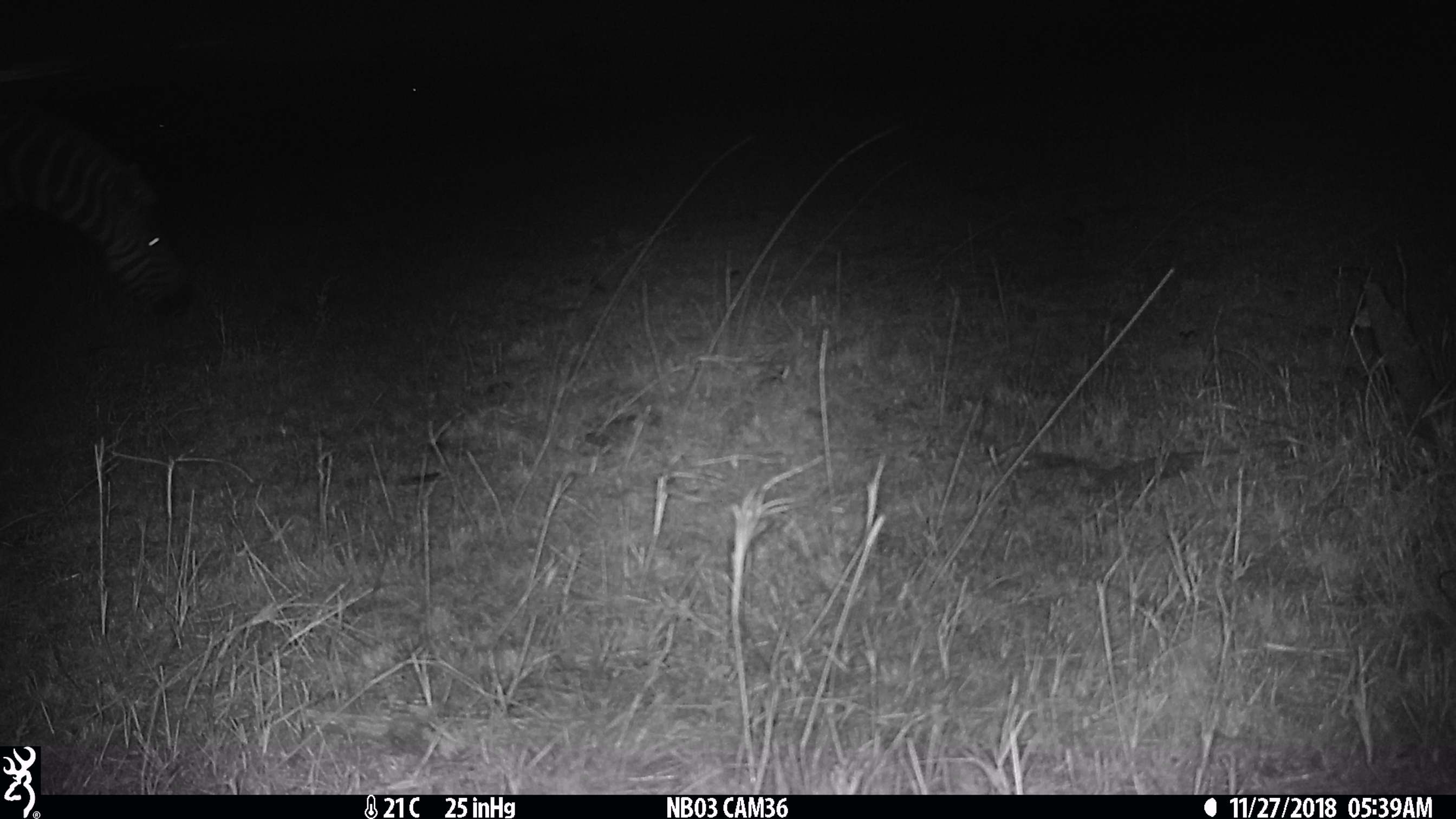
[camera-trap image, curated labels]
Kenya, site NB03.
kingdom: Animalia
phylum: Chordata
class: Mammalia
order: Perissodactyla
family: Equidae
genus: Equus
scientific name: Equus quagga burchellii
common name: burchell's zebra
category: zebra